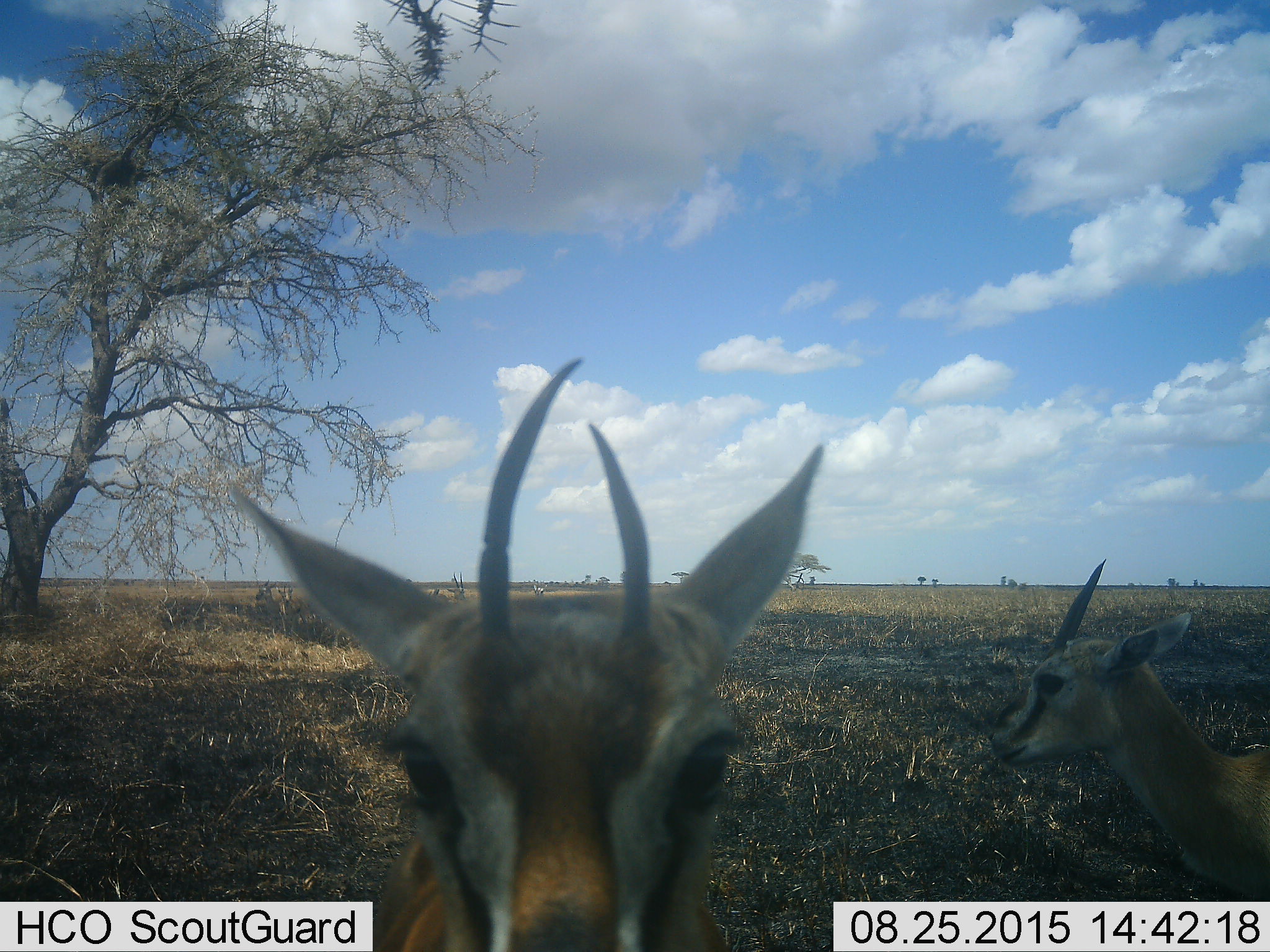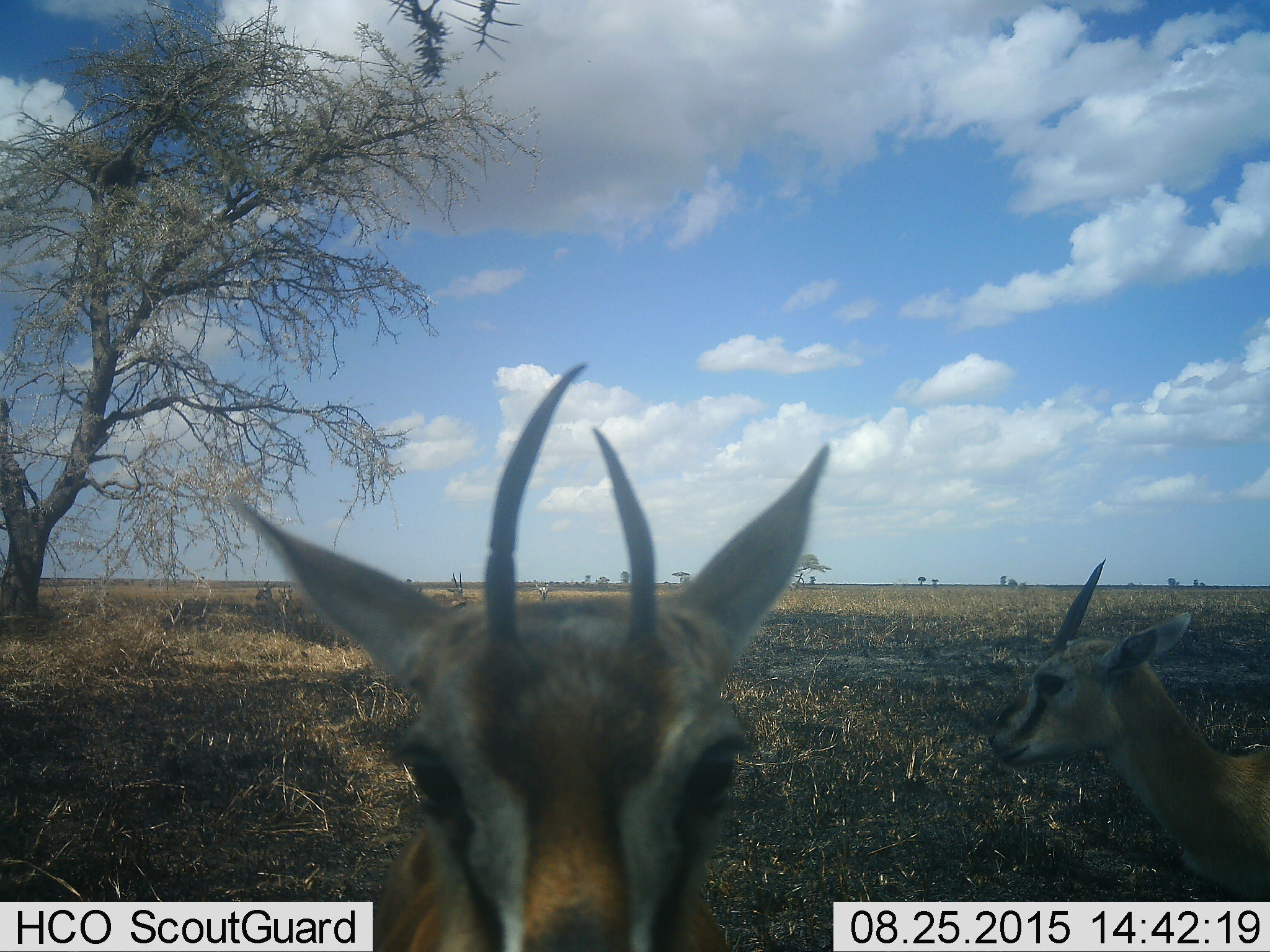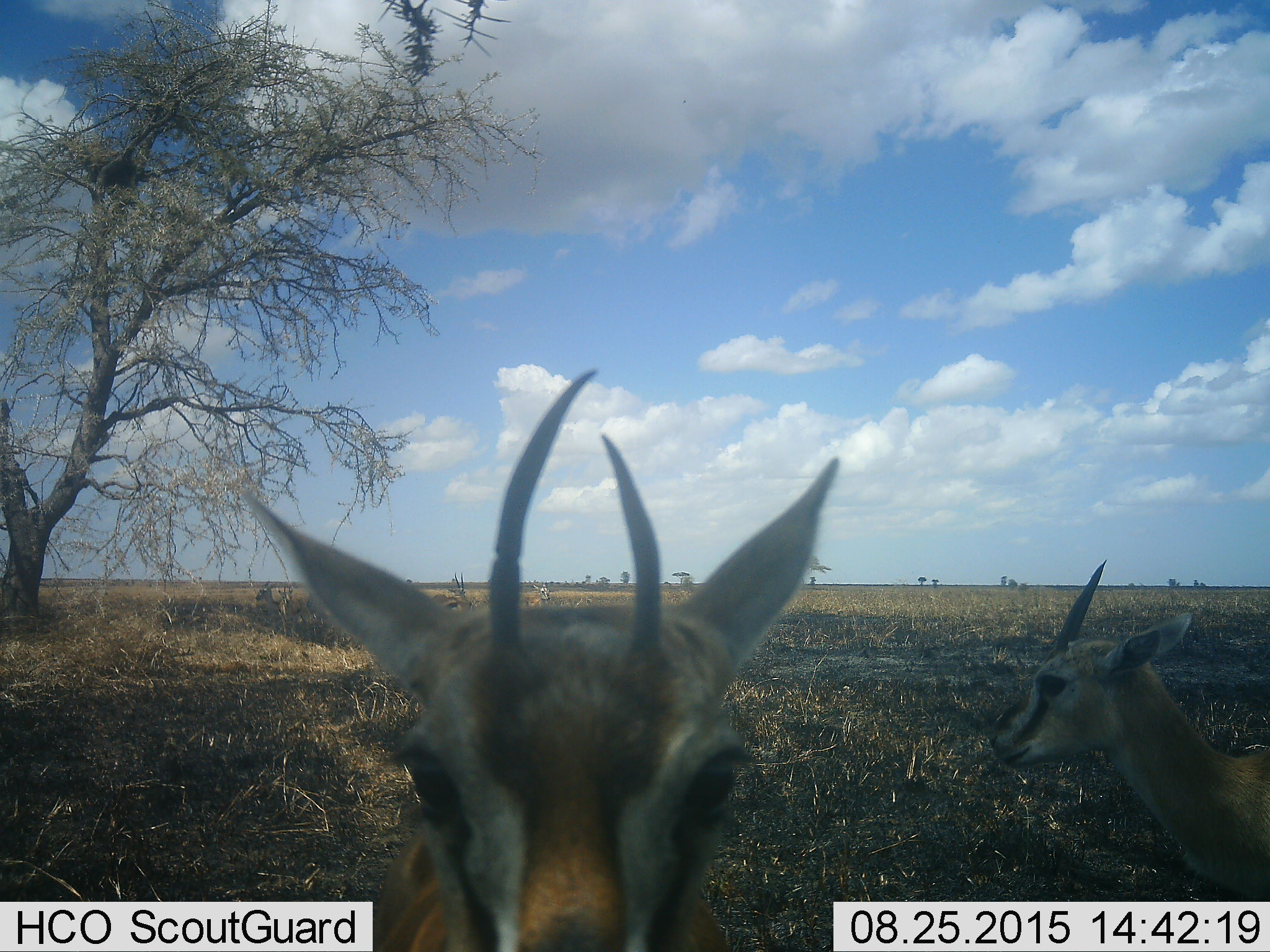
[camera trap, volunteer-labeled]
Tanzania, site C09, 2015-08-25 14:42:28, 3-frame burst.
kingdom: Animalia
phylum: Chordata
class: Mammalia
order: Artiodactyla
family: Bovidae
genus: Eudorcas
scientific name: Eudorcas thomsonii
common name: thomson's gazelle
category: gazellethomsons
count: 6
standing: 87%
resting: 33%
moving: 7%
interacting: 20%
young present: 7%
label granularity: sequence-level